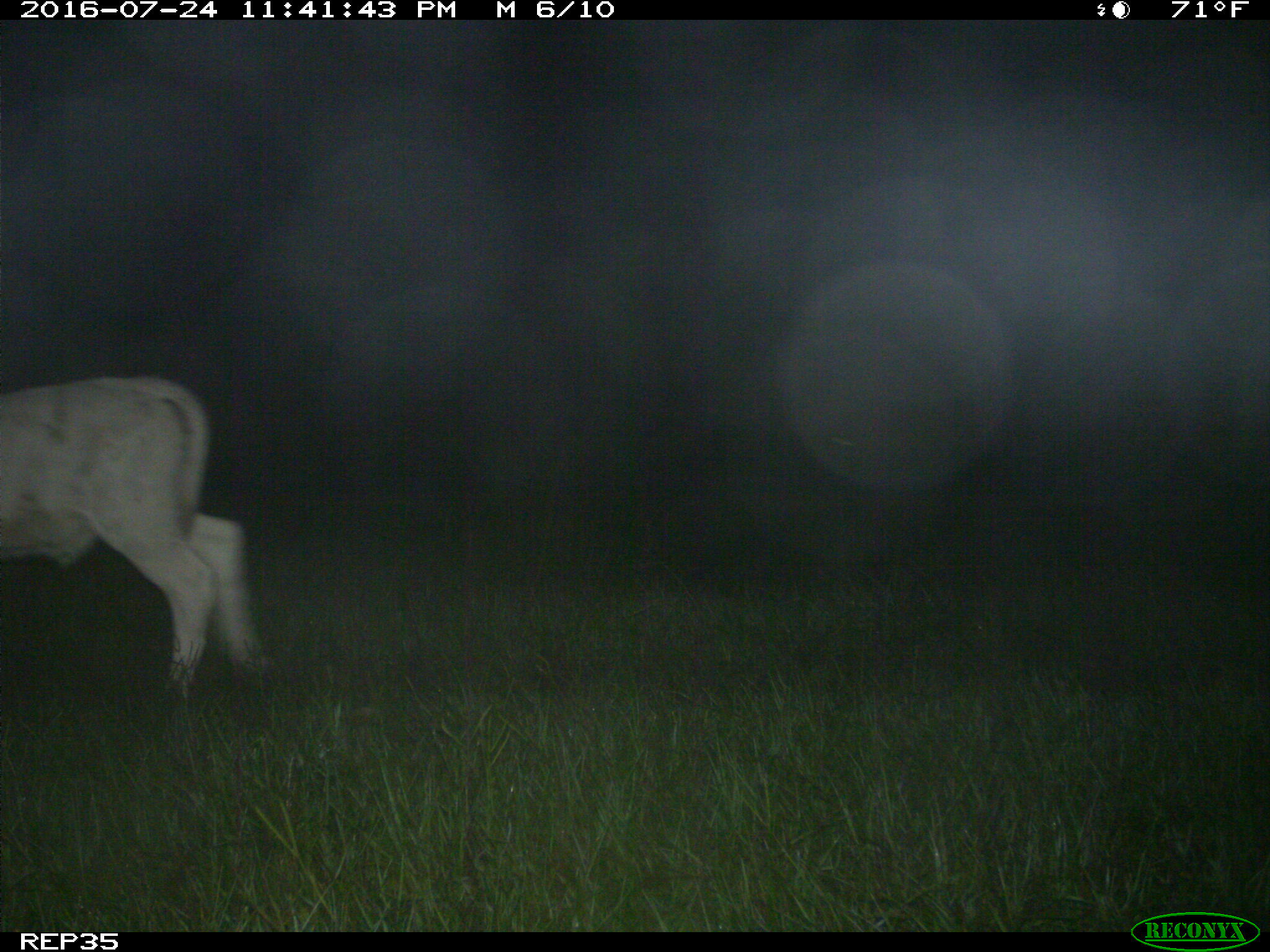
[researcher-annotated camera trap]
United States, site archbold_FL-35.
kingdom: Animalia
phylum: Chordata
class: Mammalia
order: Artiodactyla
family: Bovidae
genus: Bos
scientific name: Bos taurus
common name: domestic cow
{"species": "Bos taurus (domestic cow)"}